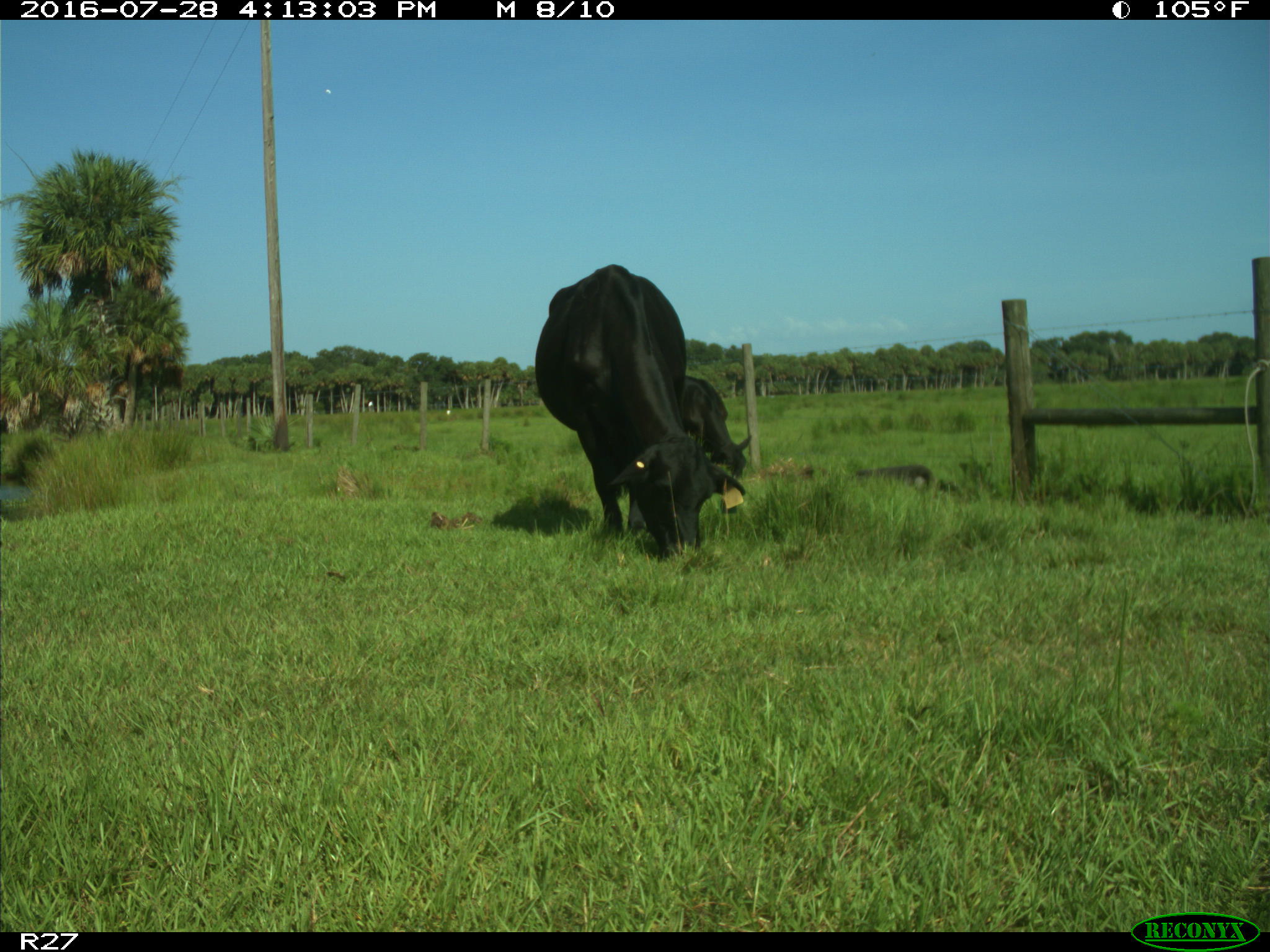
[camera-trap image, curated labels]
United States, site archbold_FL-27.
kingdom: Animalia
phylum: Chordata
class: Mammalia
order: Artiodactyla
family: Bovidae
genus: Bos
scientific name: Bos taurus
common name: domestic cow